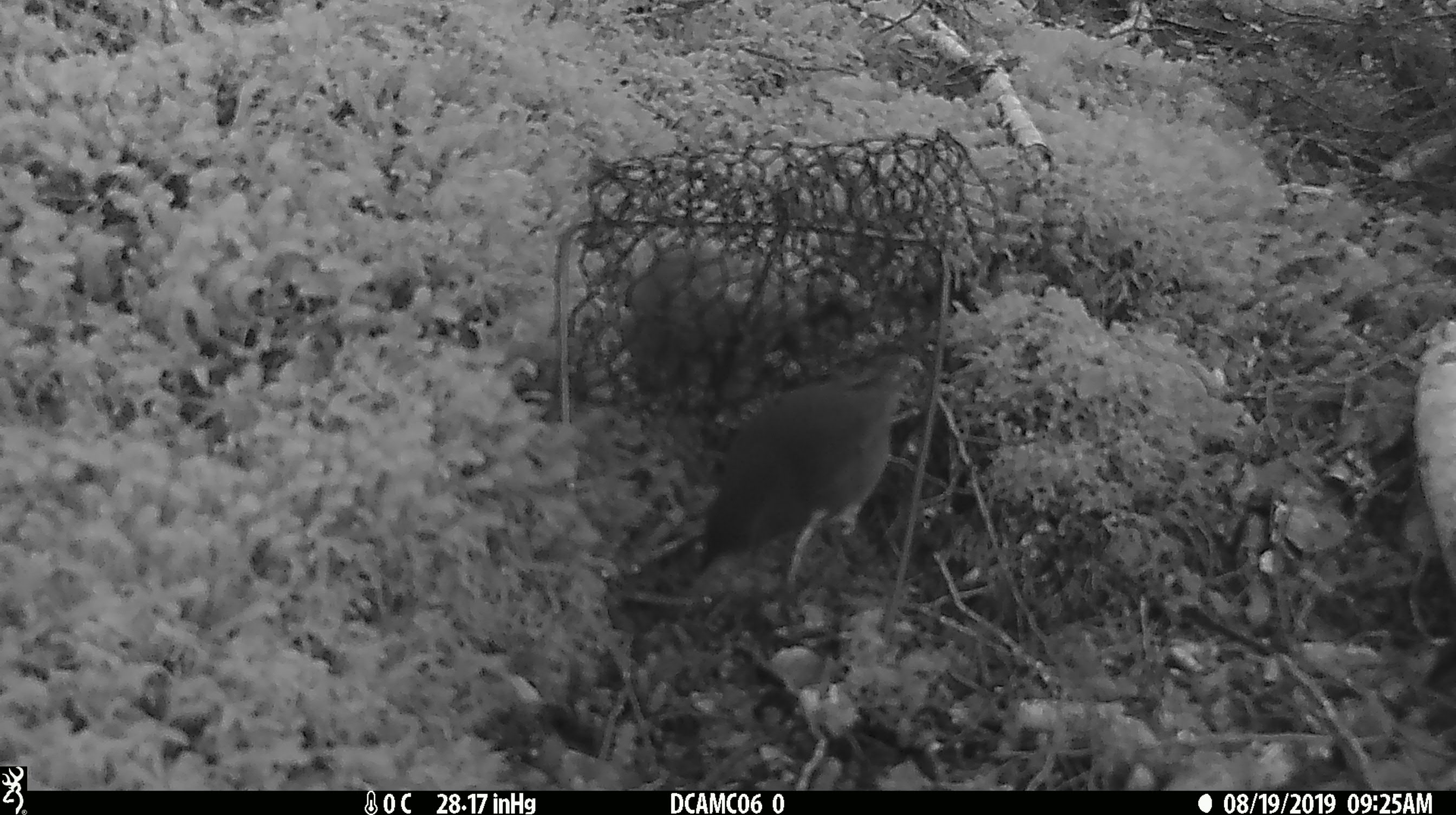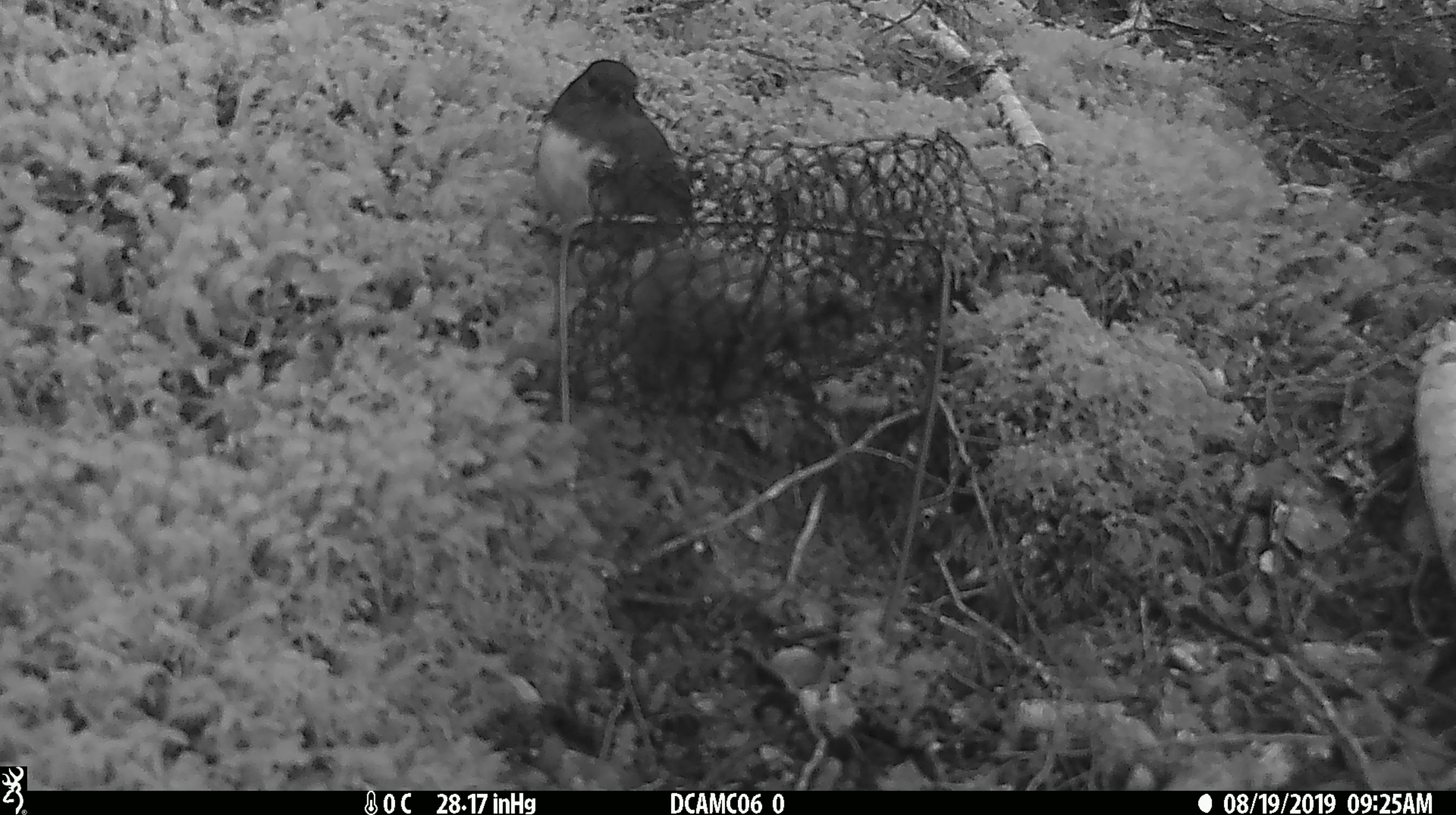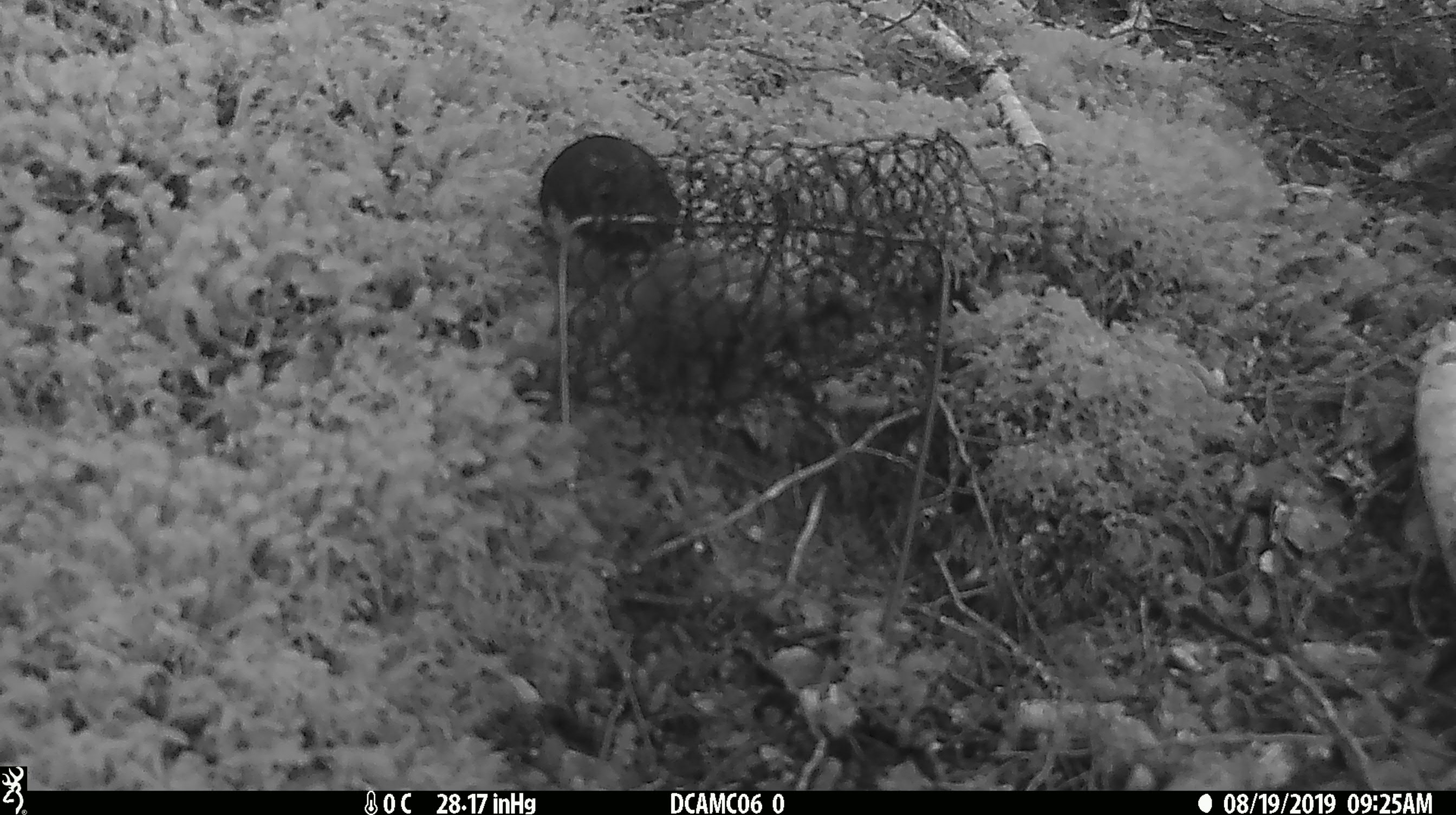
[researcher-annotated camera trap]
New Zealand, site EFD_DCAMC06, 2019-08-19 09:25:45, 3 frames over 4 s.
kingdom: Animalia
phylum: Chordata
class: Aves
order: Passeriformes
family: Petroicidae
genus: Petroica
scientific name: Petroica australis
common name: new zealand robin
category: robin